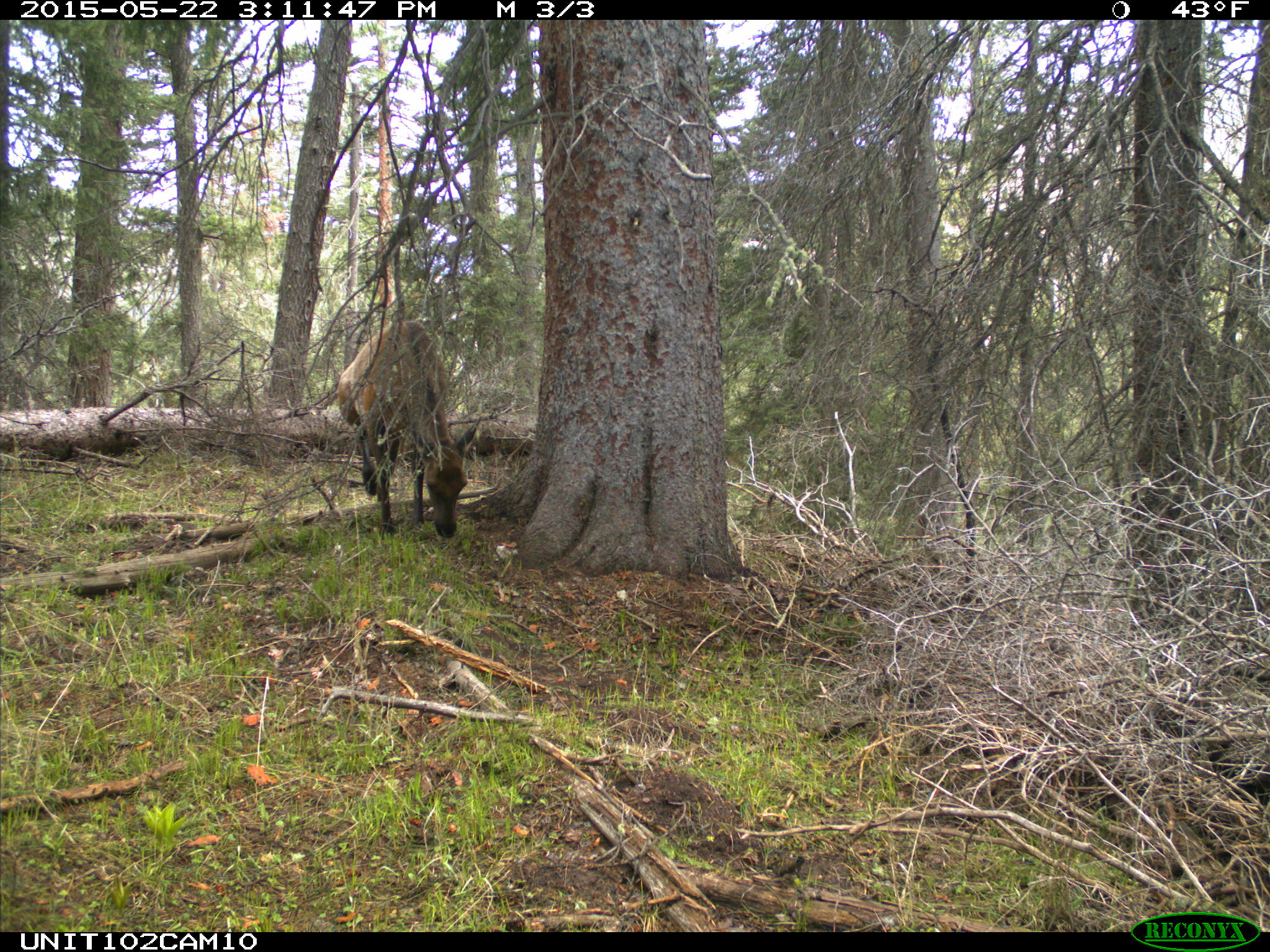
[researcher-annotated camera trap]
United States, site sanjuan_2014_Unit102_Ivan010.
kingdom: Animalia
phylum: Chordata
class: Mammalia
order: Artiodactyla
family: Cervidae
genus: Cervus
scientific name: Cervus elaphus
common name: red deer